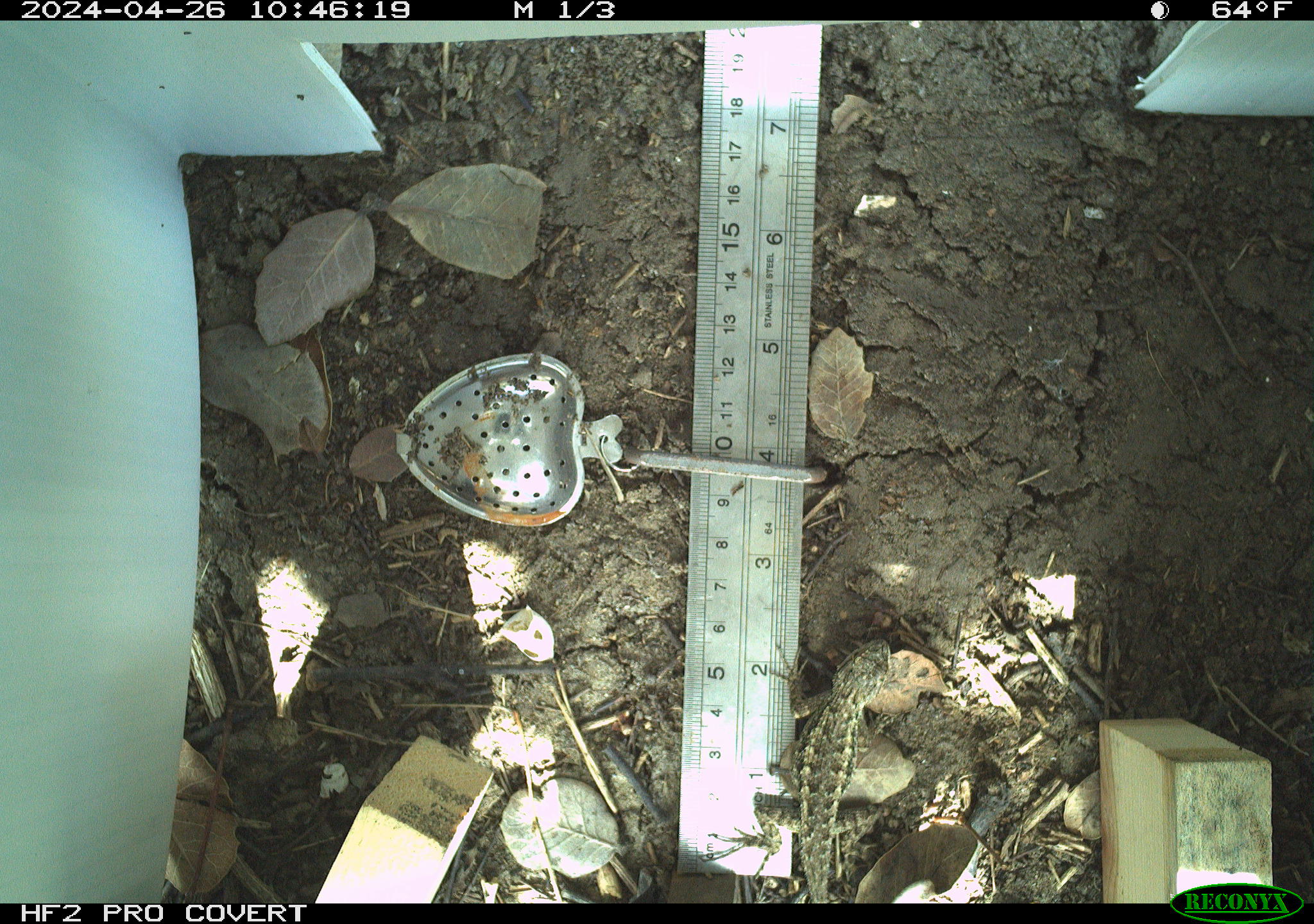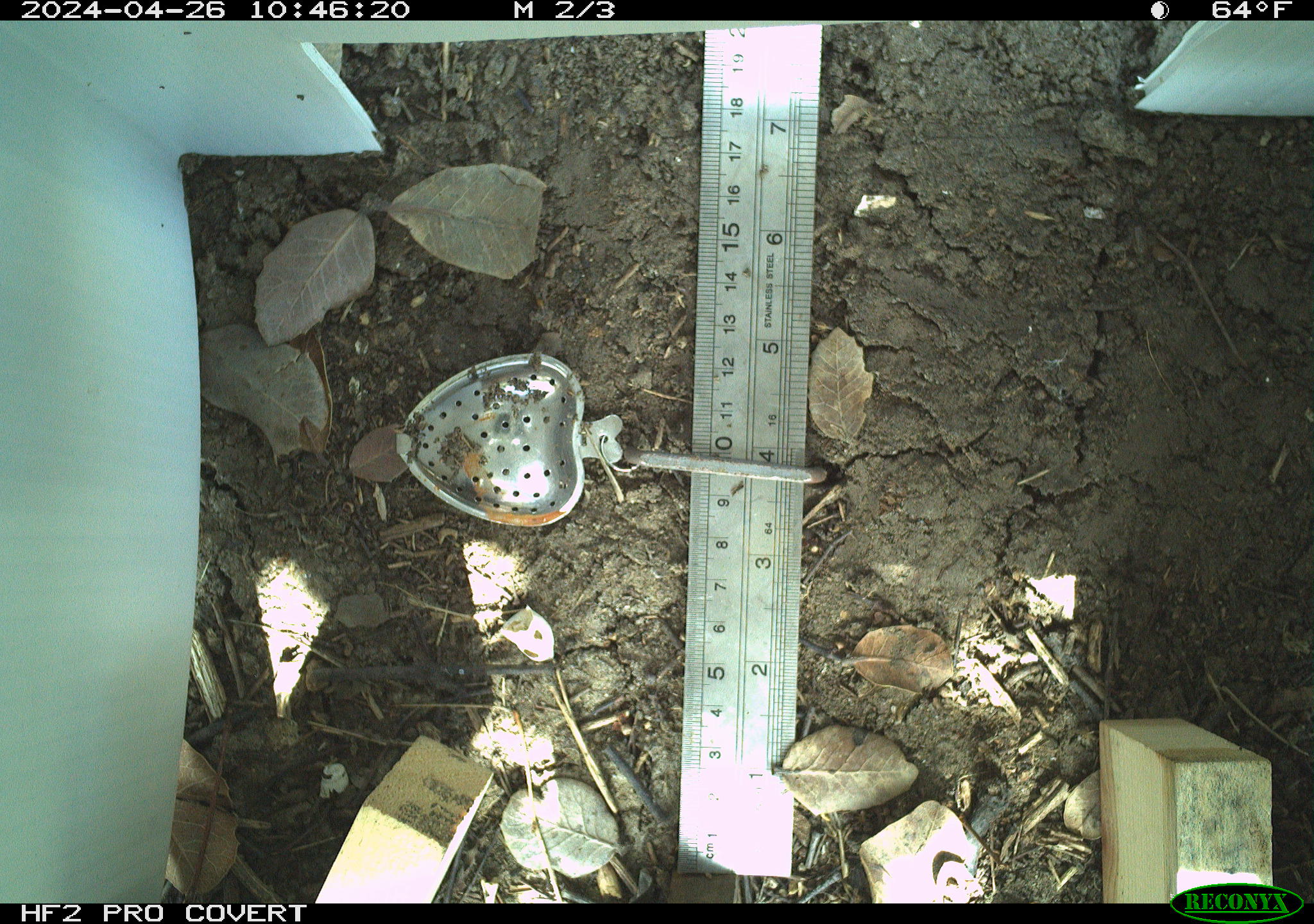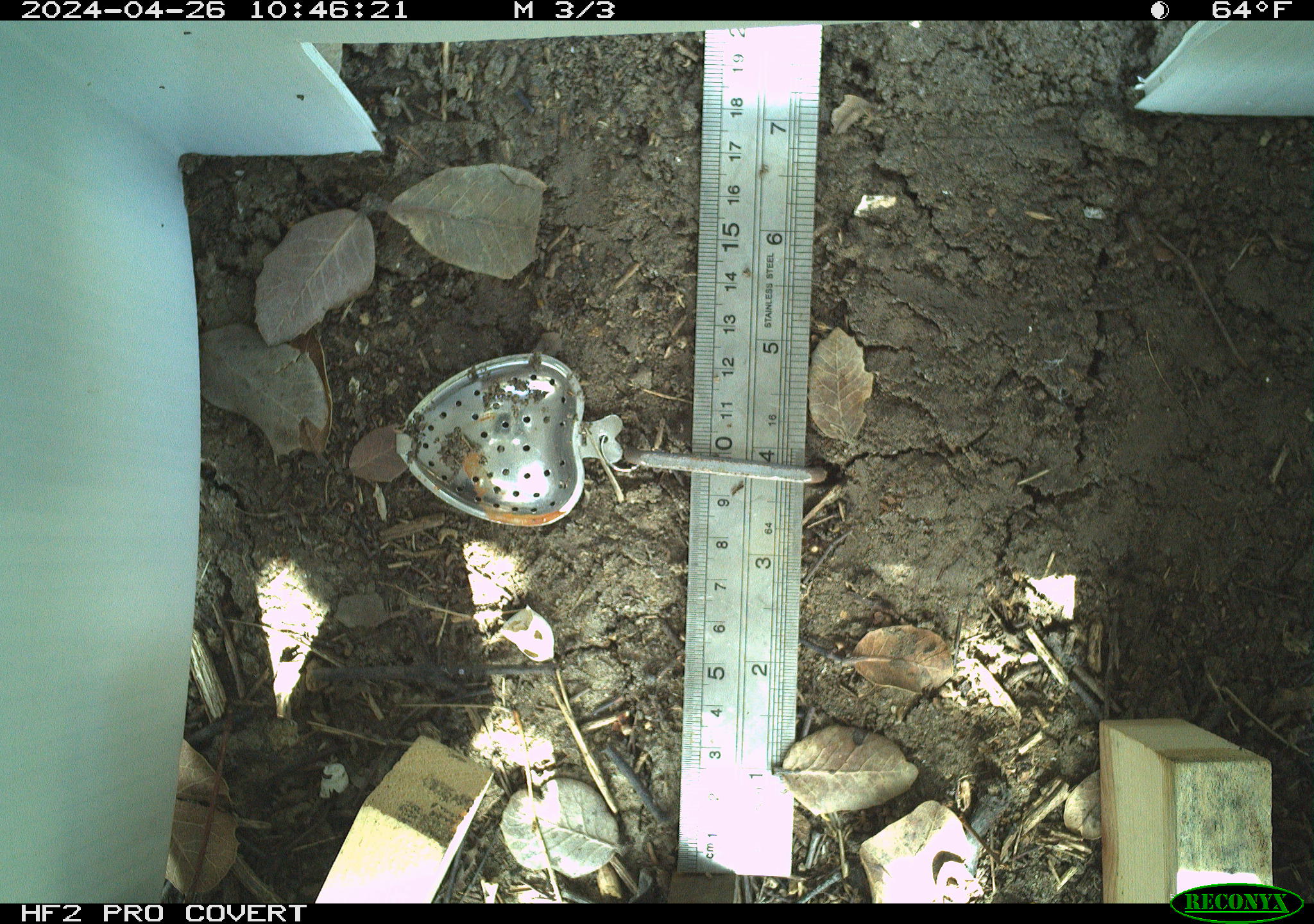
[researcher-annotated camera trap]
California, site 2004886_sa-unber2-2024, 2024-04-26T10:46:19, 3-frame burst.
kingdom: Animalia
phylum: Chordata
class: Reptilia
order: Squamata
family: Phrynosomatidae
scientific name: Phrynosomatidae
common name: phrynosomatid lizards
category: phrynosomatidae family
Phrynosomatidae family (phrynosomatid lizards) (Phrynosomatidae).